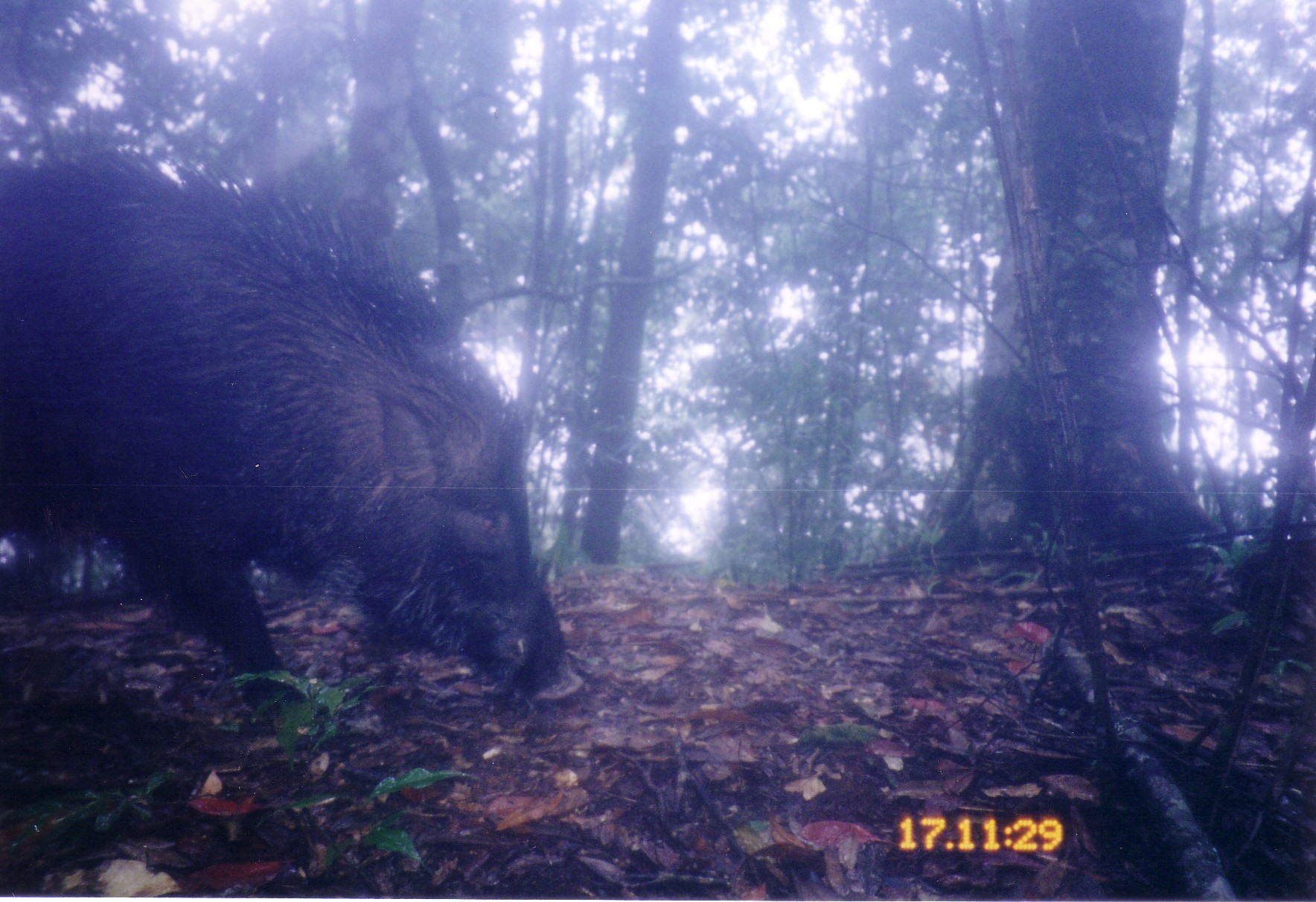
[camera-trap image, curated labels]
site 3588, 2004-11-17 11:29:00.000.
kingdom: Animalia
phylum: Chordata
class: Mammalia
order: Artiodactyla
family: Suidae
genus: Sus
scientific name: Sus scrofa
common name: wild boar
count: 1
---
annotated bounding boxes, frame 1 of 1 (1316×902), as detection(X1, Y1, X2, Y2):
sus scrofa: detection(0, 141, 580, 709)